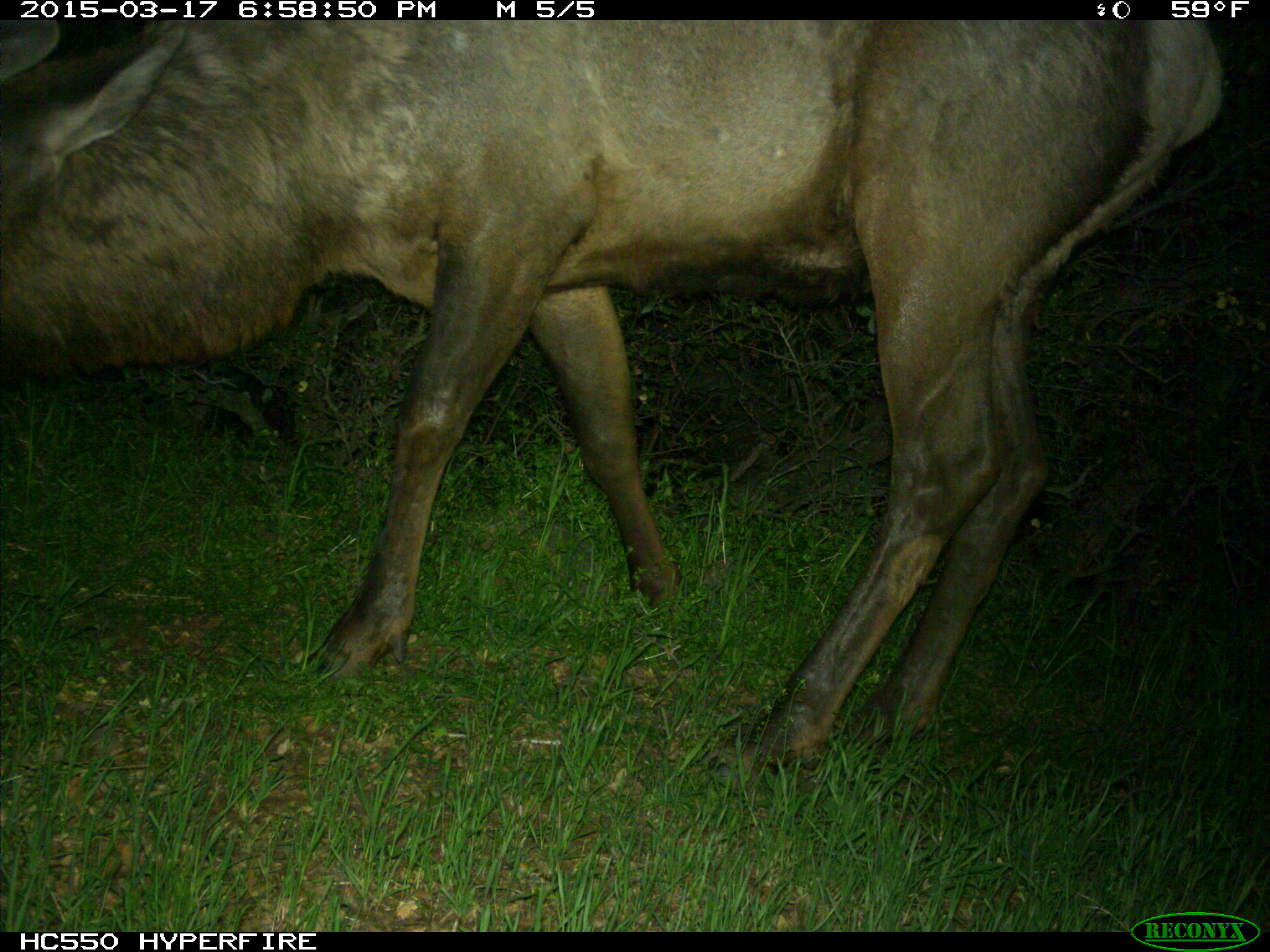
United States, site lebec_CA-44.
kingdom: Animalia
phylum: Chordata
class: Mammalia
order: Artiodactyla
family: Cervidae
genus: Cervus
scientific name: Cervus canadensis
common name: elk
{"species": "Cervus canadensis (elk)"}